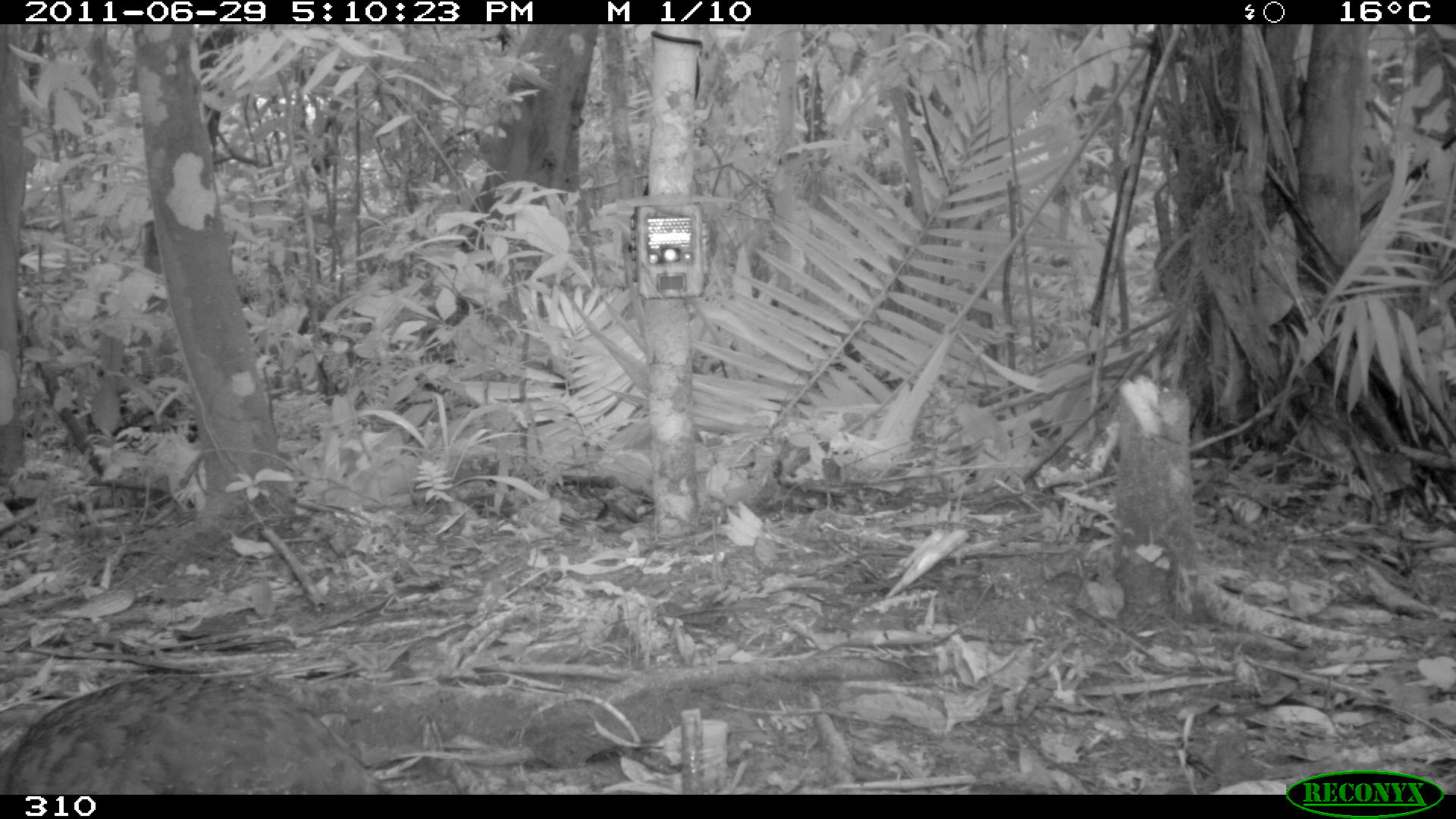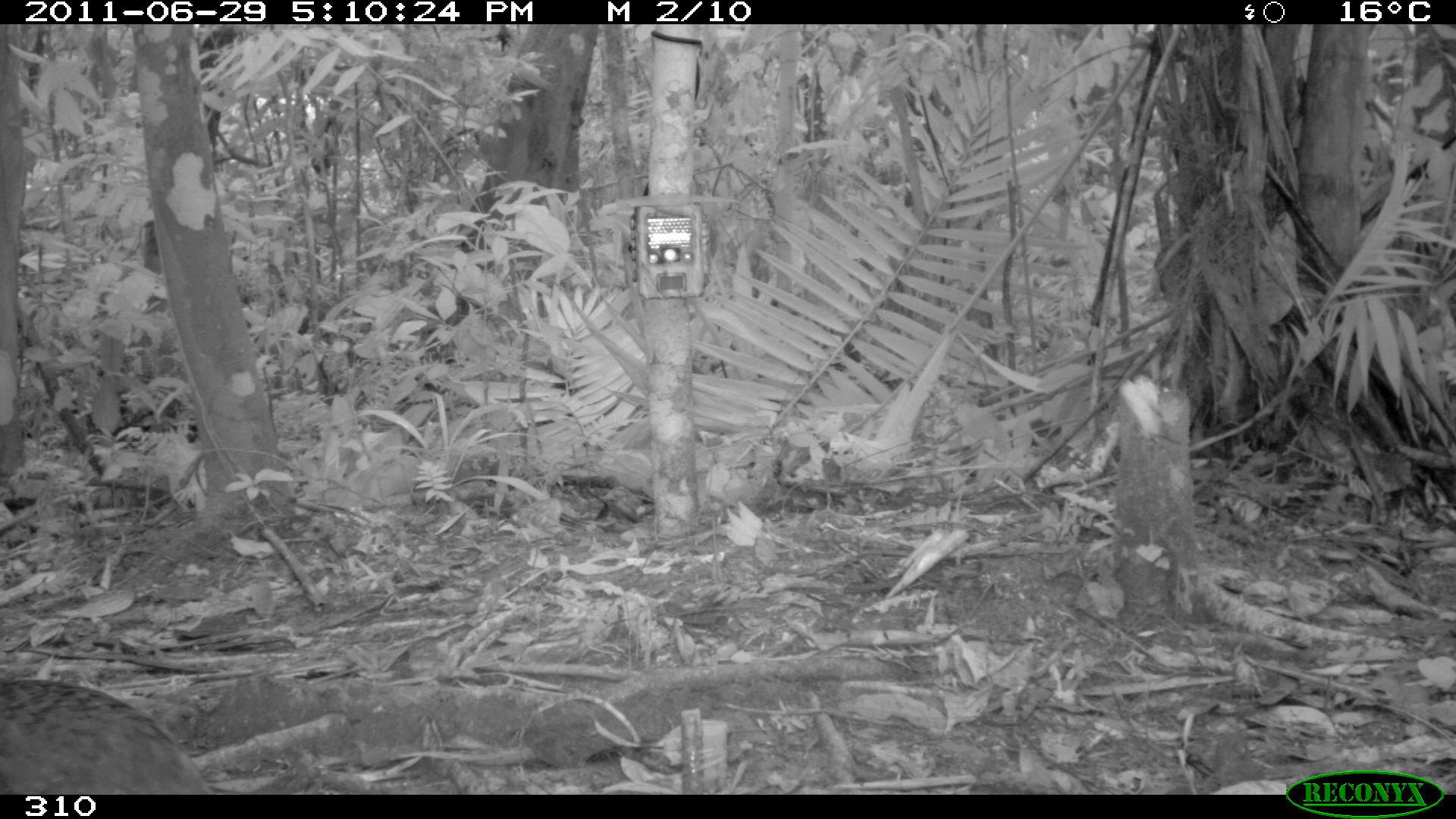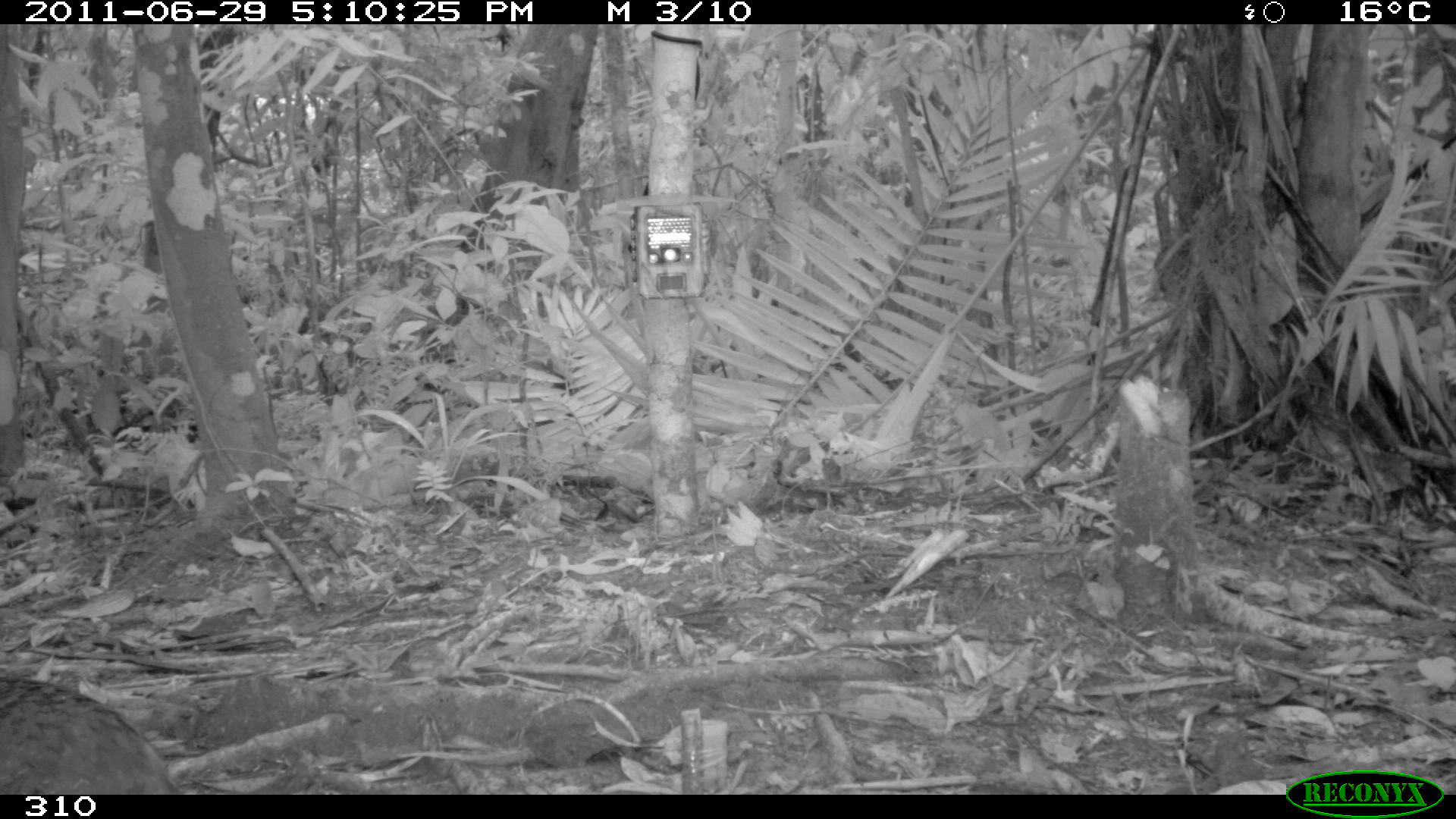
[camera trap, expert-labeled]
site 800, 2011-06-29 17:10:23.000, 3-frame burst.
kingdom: Animalia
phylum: Chordata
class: Aves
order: Galliformes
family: Phasianidae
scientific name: Phasianidae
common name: quails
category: quail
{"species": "quail (quails) (Phasianidae)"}